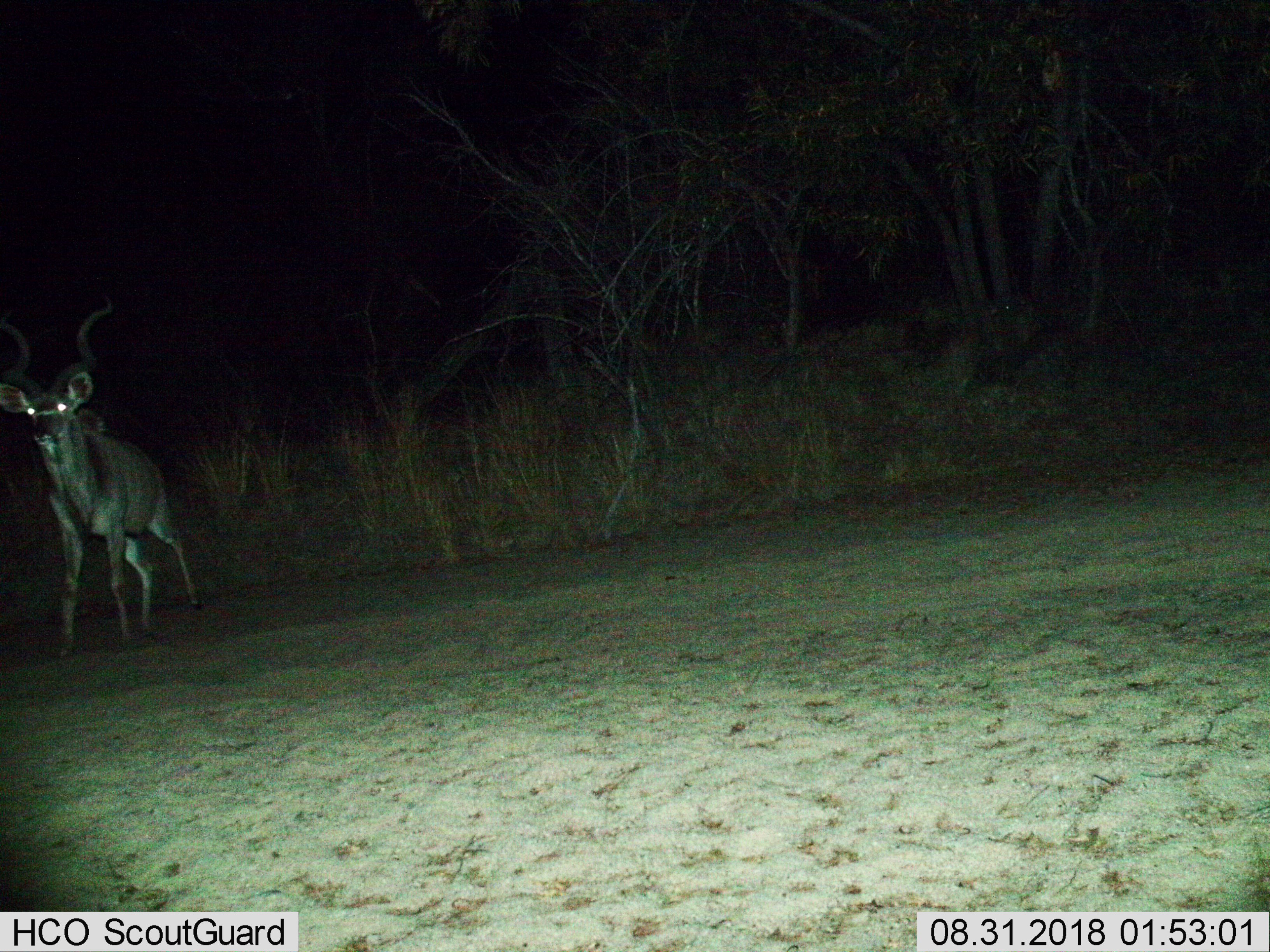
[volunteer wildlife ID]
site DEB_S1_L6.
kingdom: Animalia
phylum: Chordata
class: Mammalia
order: Artiodactyla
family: Bovidae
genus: Tragelaphus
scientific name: Tragelaphus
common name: kudu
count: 1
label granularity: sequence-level